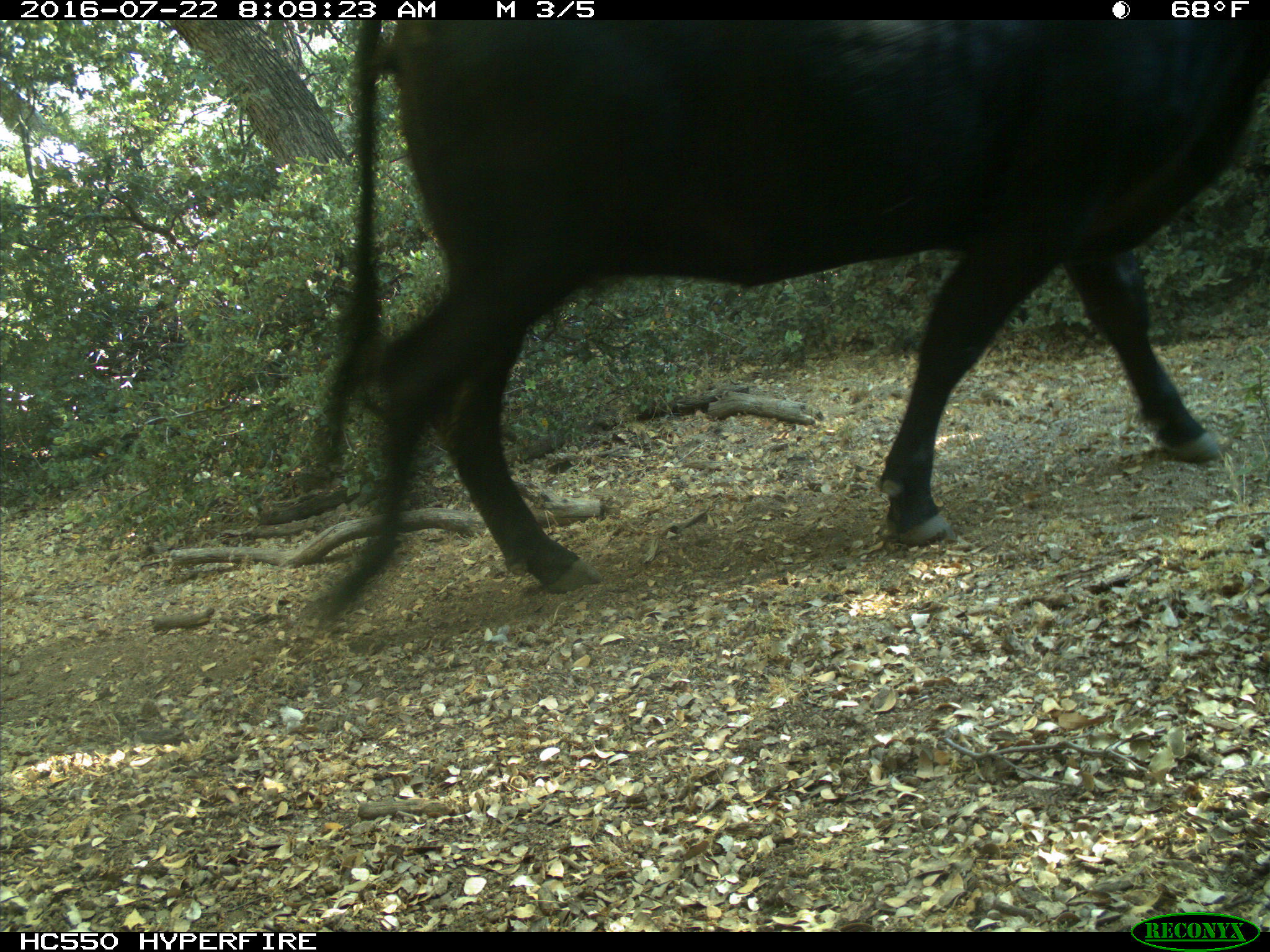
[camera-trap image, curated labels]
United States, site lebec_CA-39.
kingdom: Animalia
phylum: Chordata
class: Mammalia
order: Artiodactyla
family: Bovidae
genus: Bos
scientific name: Bos taurus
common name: domestic cow